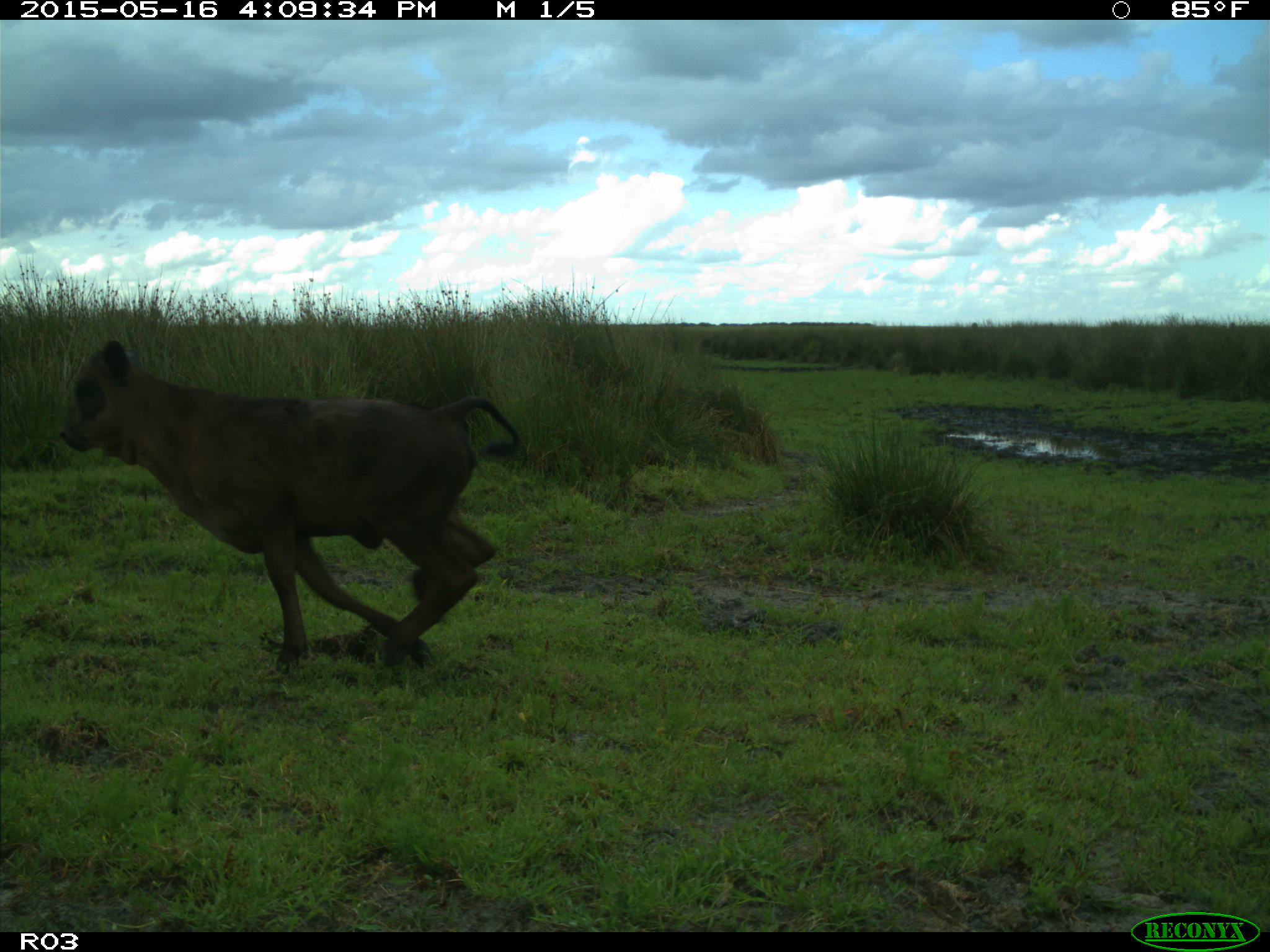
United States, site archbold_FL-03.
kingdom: Animalia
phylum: Chordata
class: Mammalia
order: Artiodactyla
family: Bovidae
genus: Bos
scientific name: Bos taurus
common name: domestic cow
Bos taurus (domestic cow).